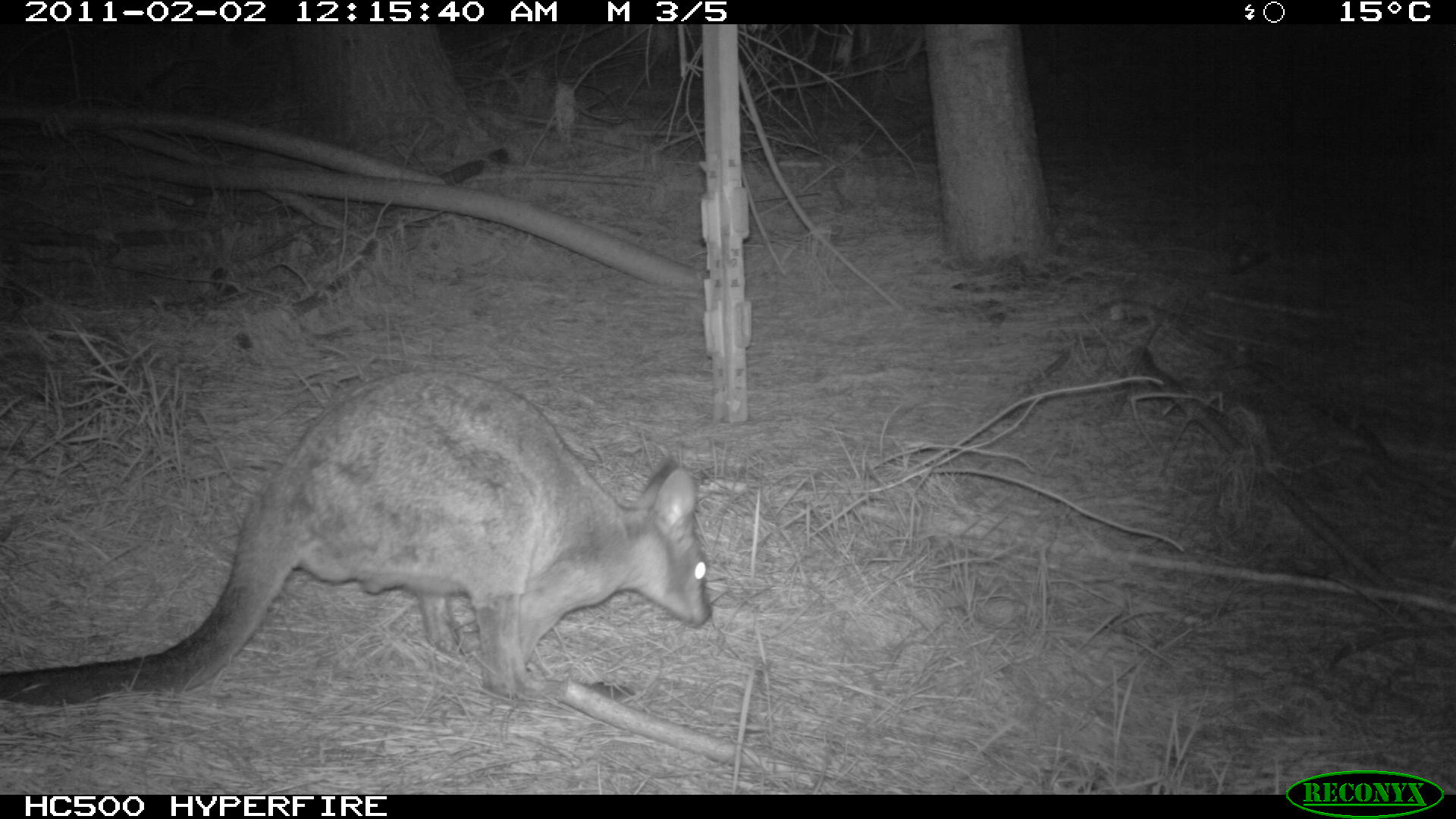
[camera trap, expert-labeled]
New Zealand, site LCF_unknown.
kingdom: Animalia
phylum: Chordata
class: Mammalia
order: Diprotodontia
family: Macropodidae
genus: Notamacropus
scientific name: Notamacropus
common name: wallaby